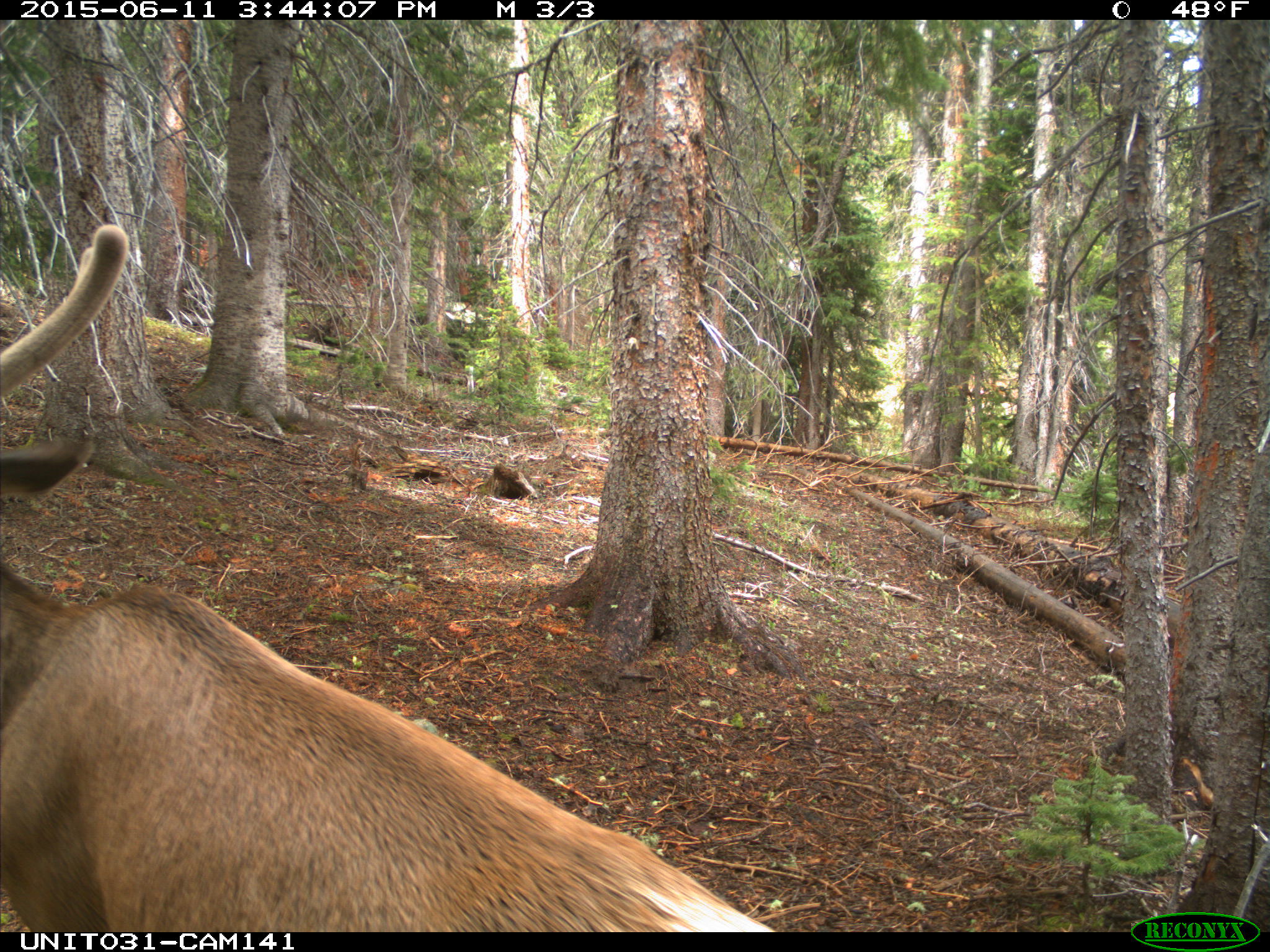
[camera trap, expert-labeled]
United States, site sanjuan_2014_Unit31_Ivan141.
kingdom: Animalia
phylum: Chordata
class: Mammalia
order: Artiodactyla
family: Cervidae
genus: Cervus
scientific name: Cervus elaphus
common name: red deer